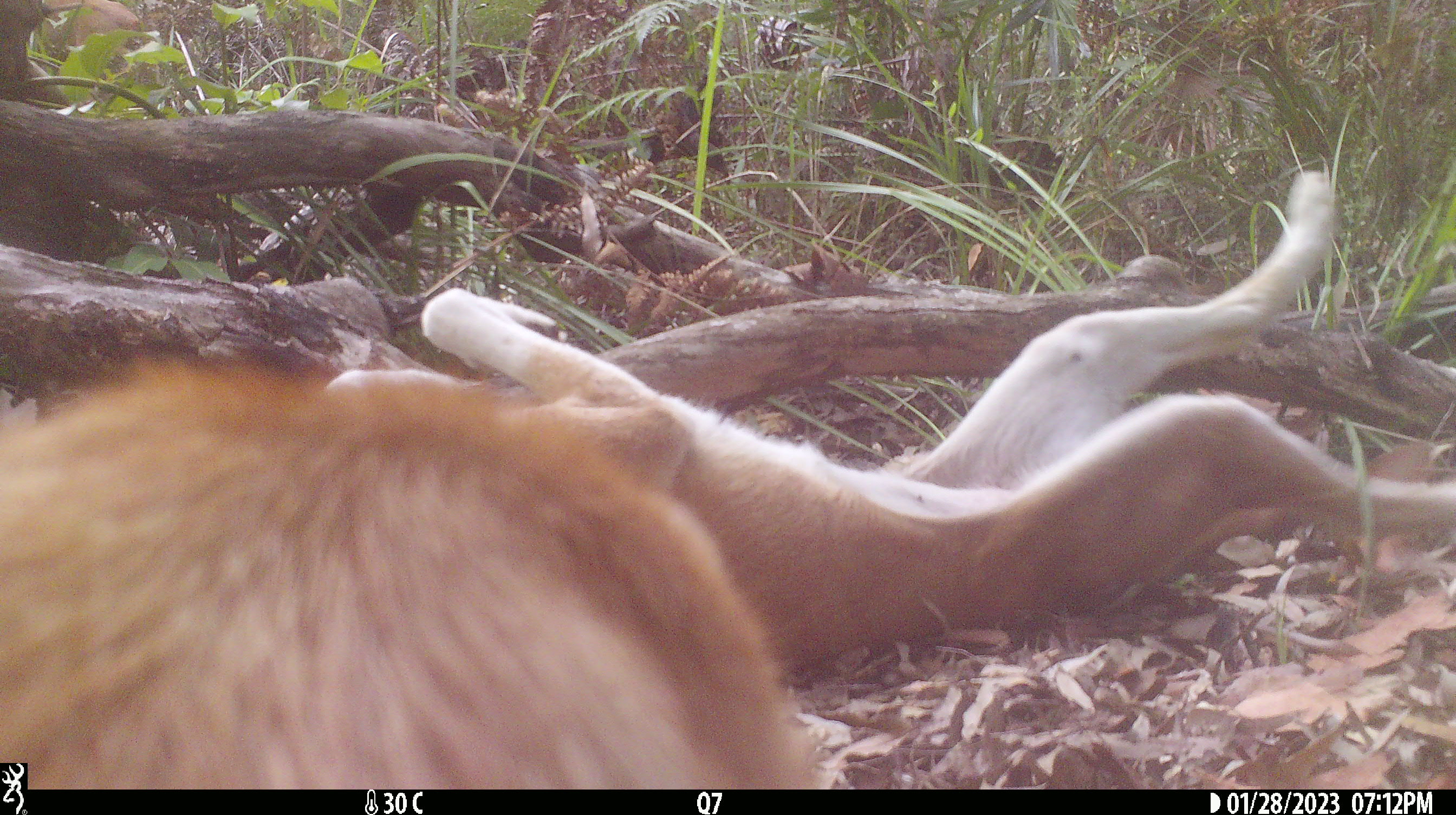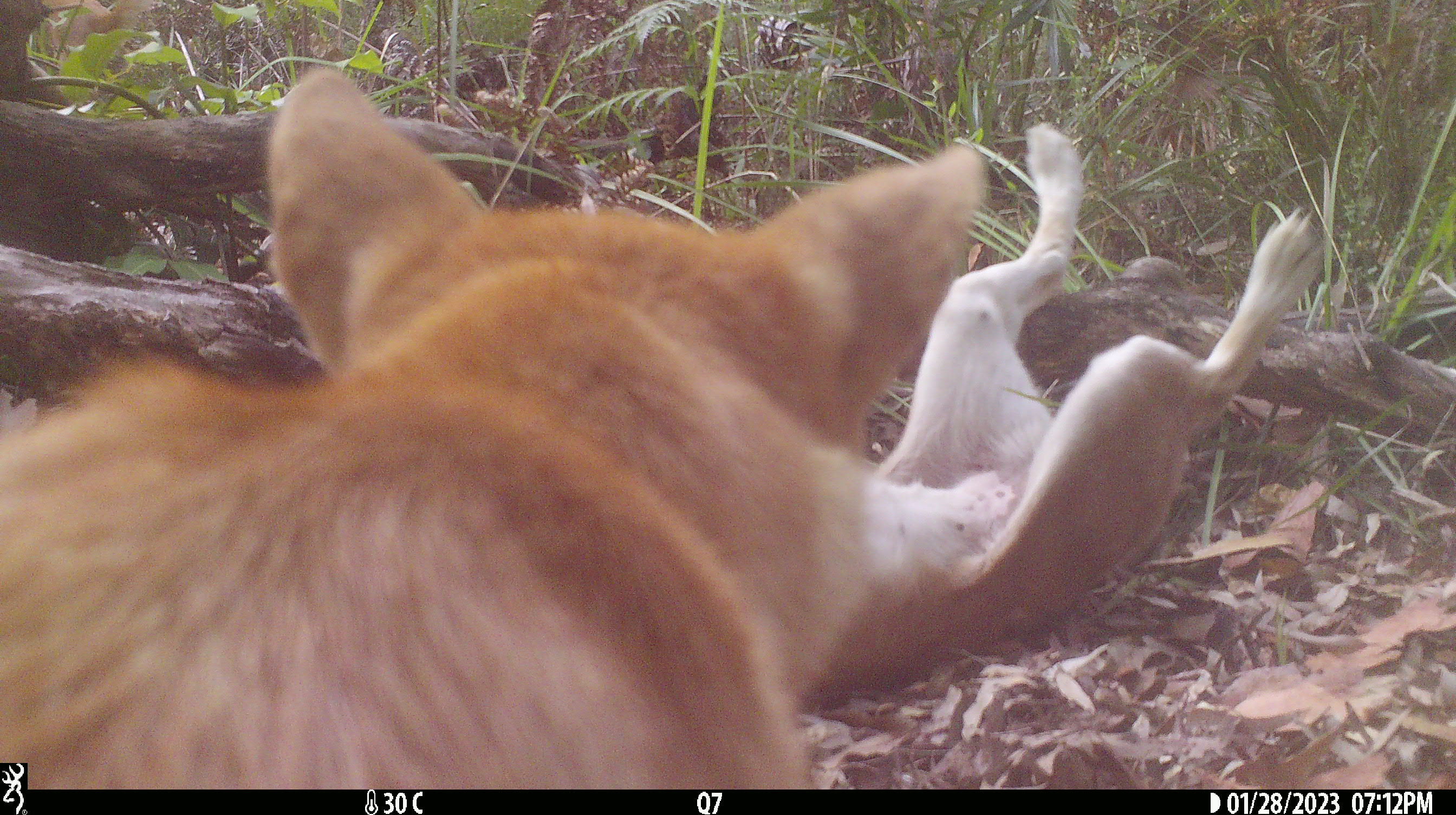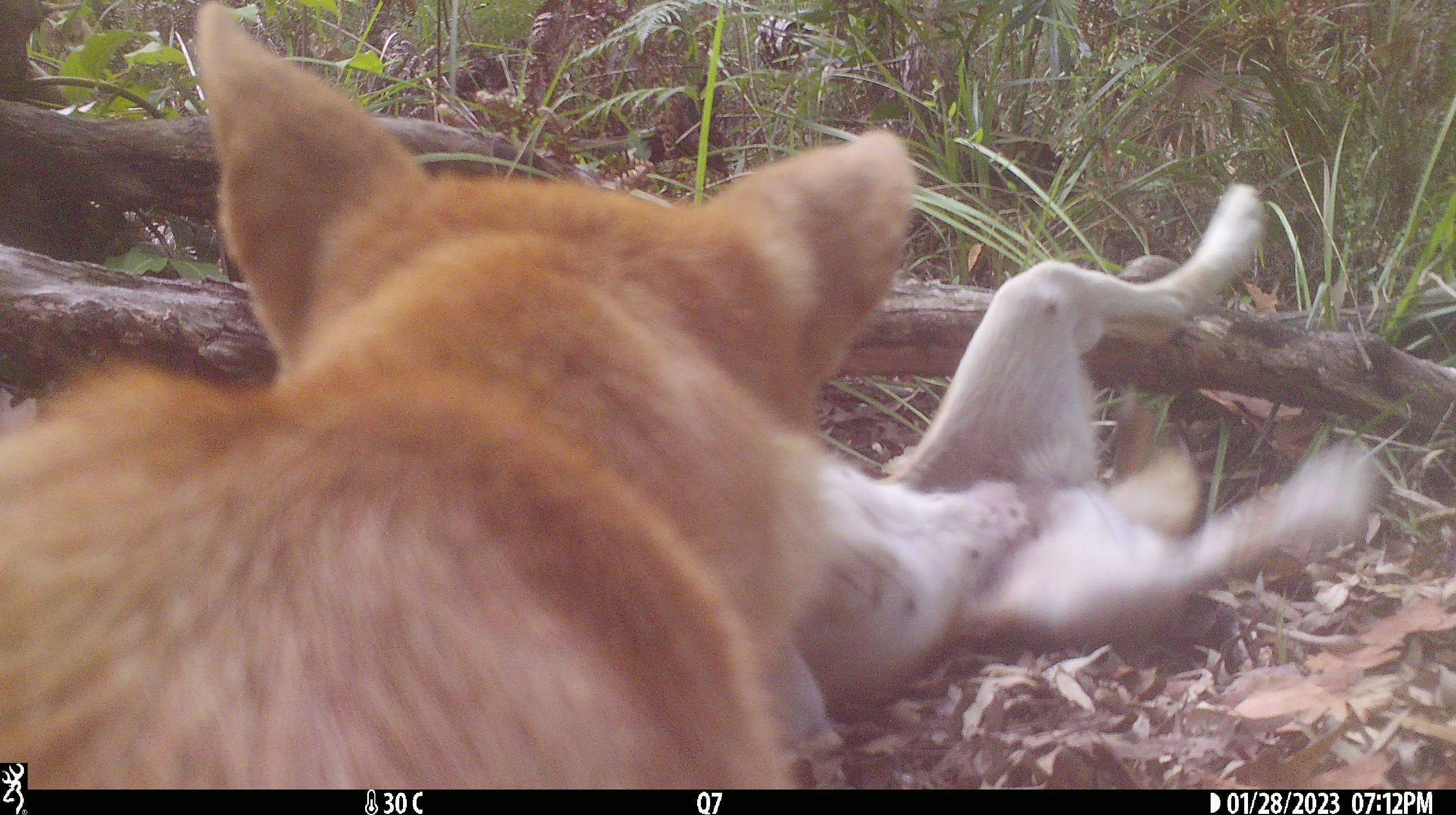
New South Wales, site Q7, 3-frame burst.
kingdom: Animalia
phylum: Chordata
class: Mammalia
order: Carnivora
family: Canidae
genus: Canis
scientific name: Canis familiaris dingo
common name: dingo